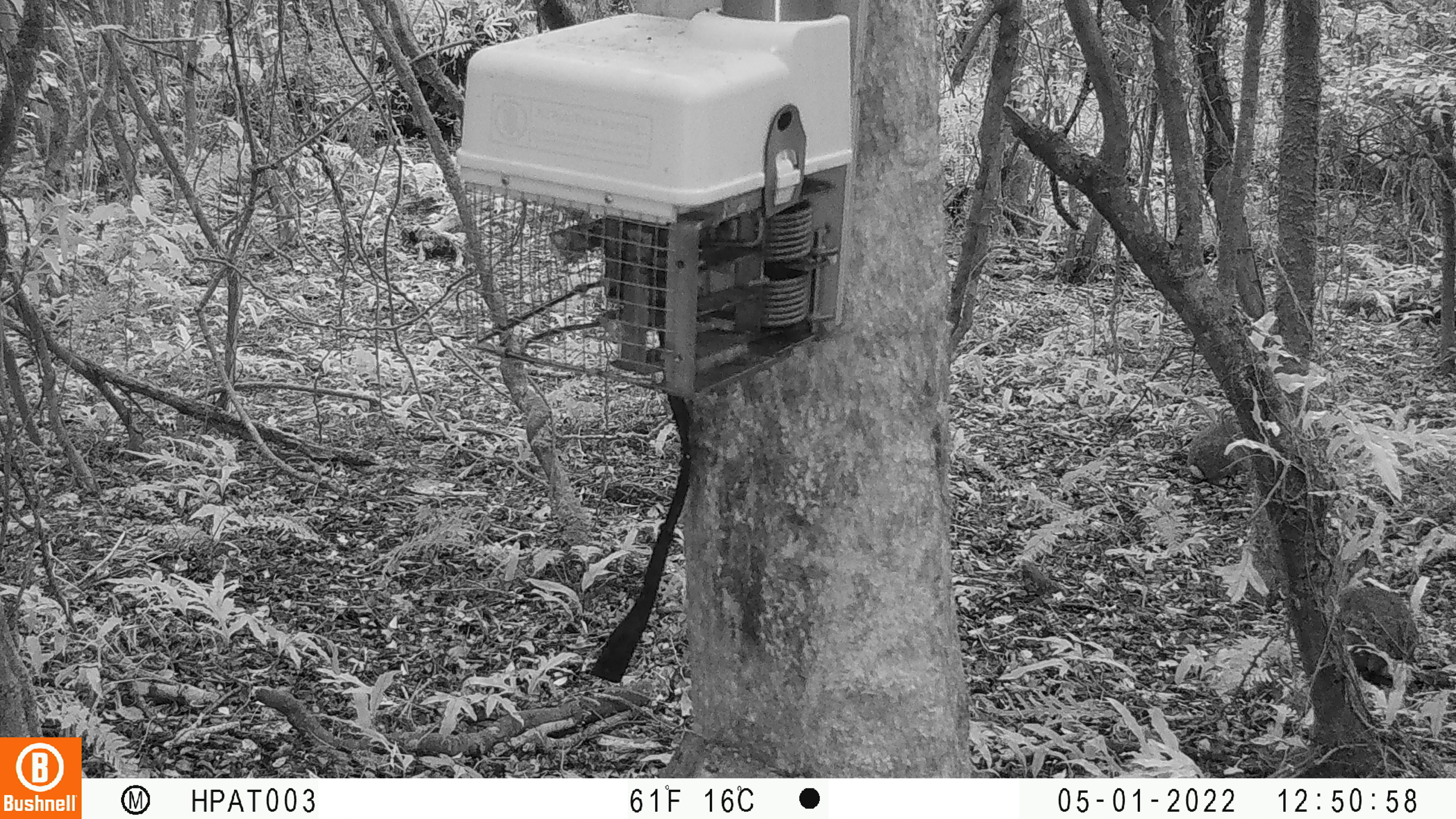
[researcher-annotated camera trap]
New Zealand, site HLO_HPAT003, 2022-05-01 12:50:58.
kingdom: Animalia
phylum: Chordata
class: Mammalia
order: Lagomorpha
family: Leporidae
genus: Oryctolagus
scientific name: Oryctolagus cuniculus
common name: european rabbit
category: rabbit